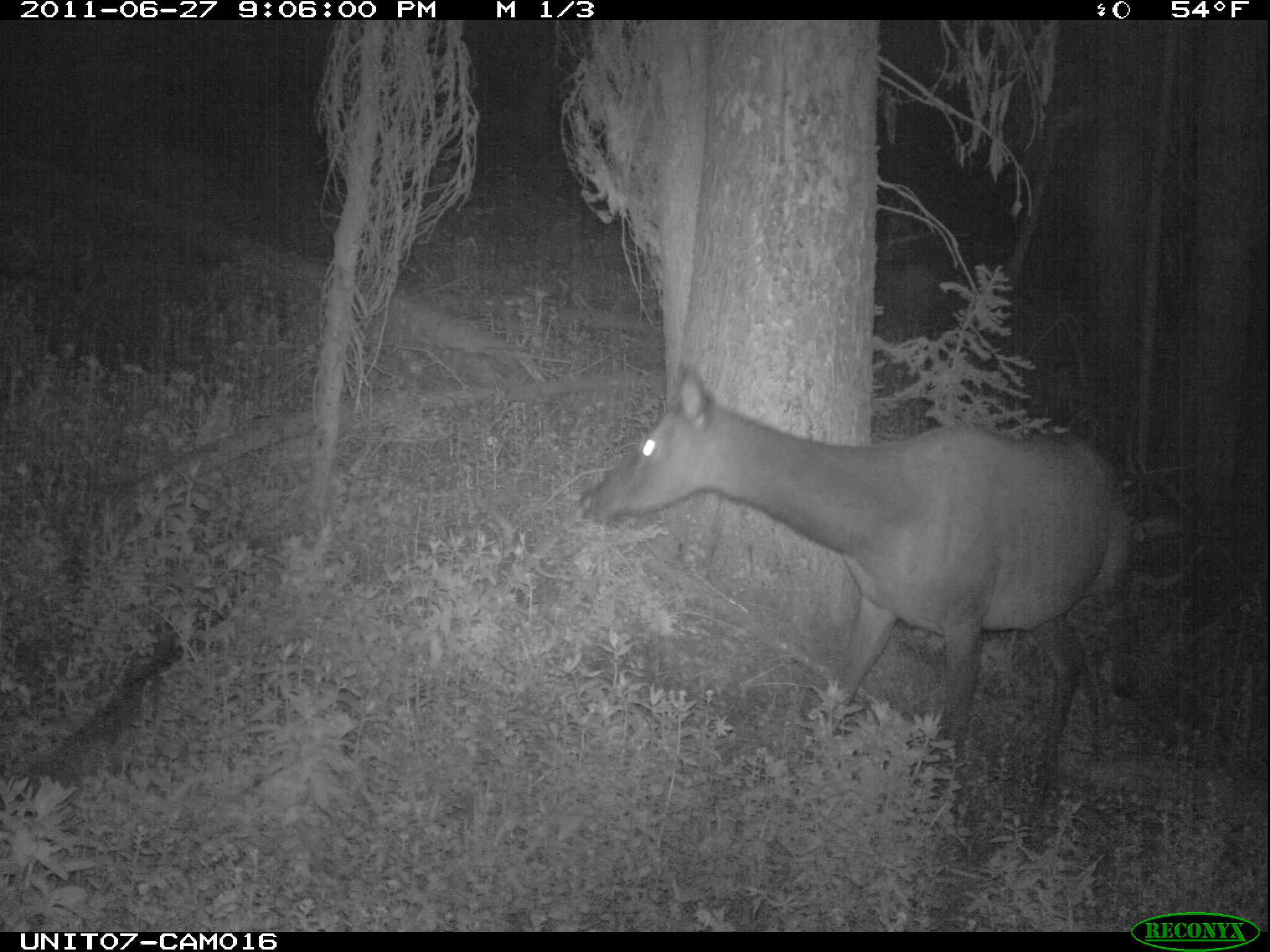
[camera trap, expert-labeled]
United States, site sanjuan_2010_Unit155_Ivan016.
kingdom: Animalia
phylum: Chordata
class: Mammalia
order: Artiodactyla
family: Cervidae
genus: Cervus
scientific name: Cervus elaphus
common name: red deer